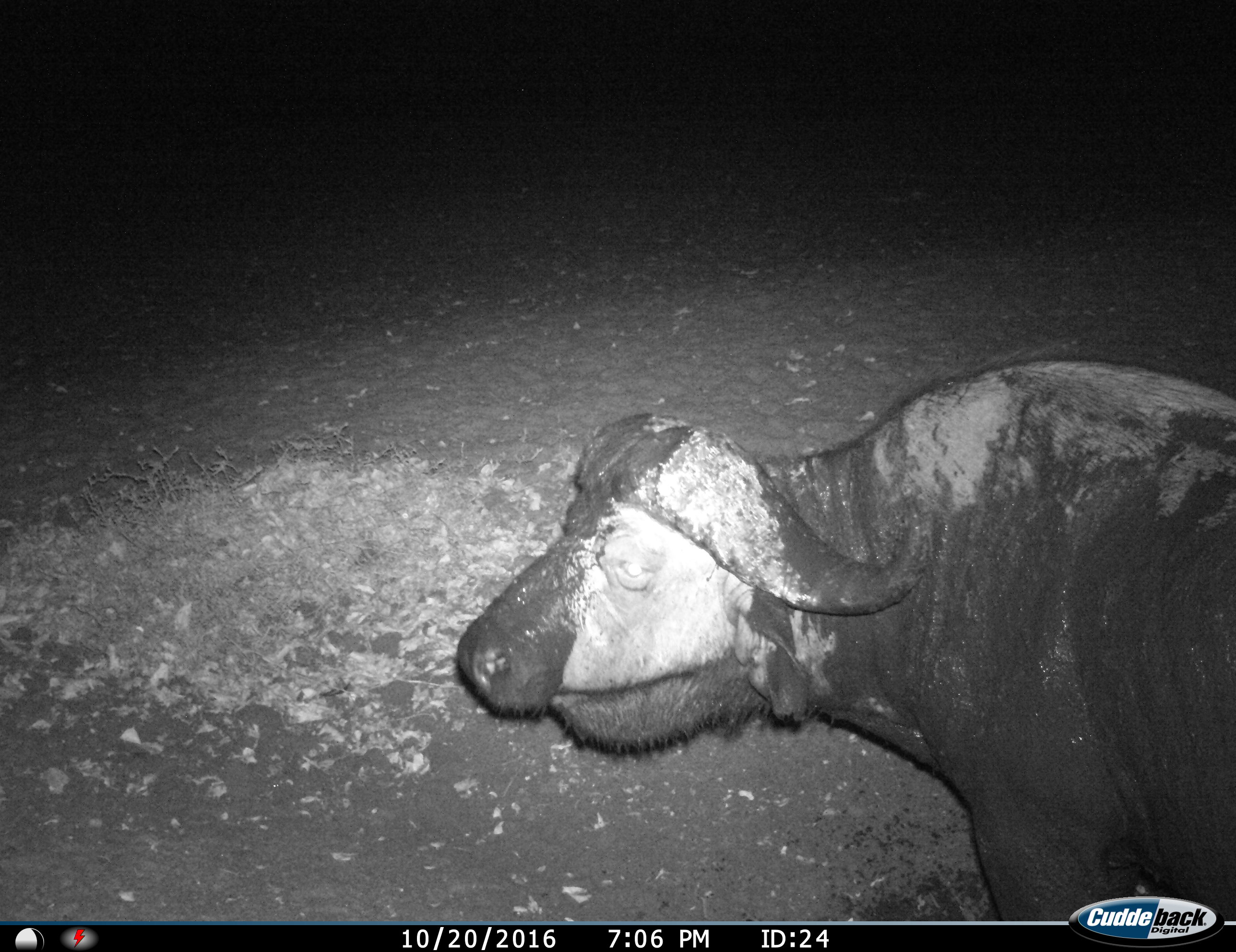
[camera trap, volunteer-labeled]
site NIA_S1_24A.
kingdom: Animalia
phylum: Chordata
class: Mammalia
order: Artiodactyla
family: Bovidae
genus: Syncerus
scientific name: Syncerus caffer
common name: african buffalo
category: buffalo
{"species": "buffalo (african buffalo) (Syncerus caffer)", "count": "1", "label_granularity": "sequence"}